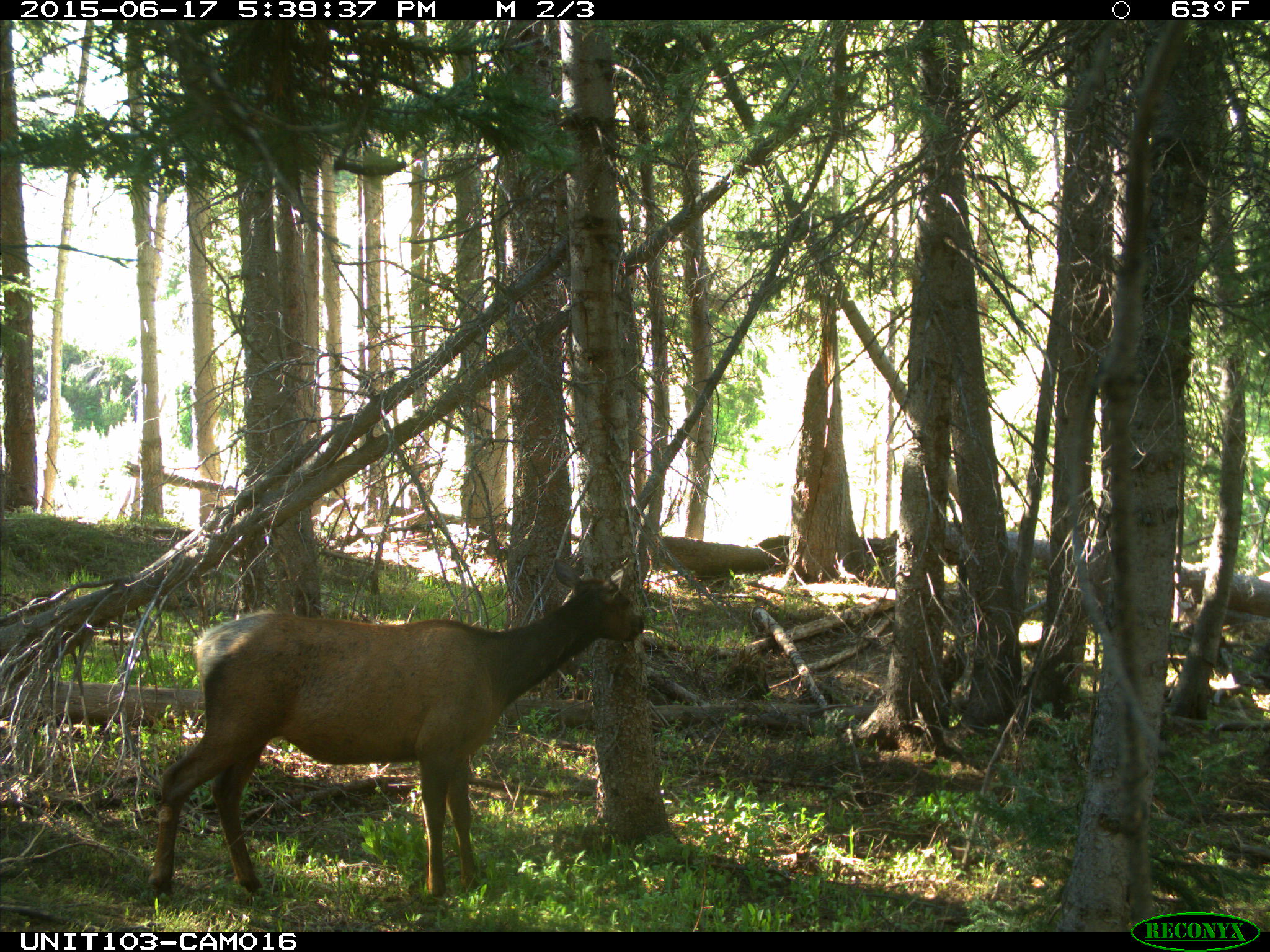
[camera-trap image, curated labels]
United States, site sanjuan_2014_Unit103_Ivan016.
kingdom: Animalia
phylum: Chordata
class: Mammalia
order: Artiodactyla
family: Cervidae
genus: Cervus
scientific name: Cervus elaphus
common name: red deer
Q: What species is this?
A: Cervus elaphus (red deer).